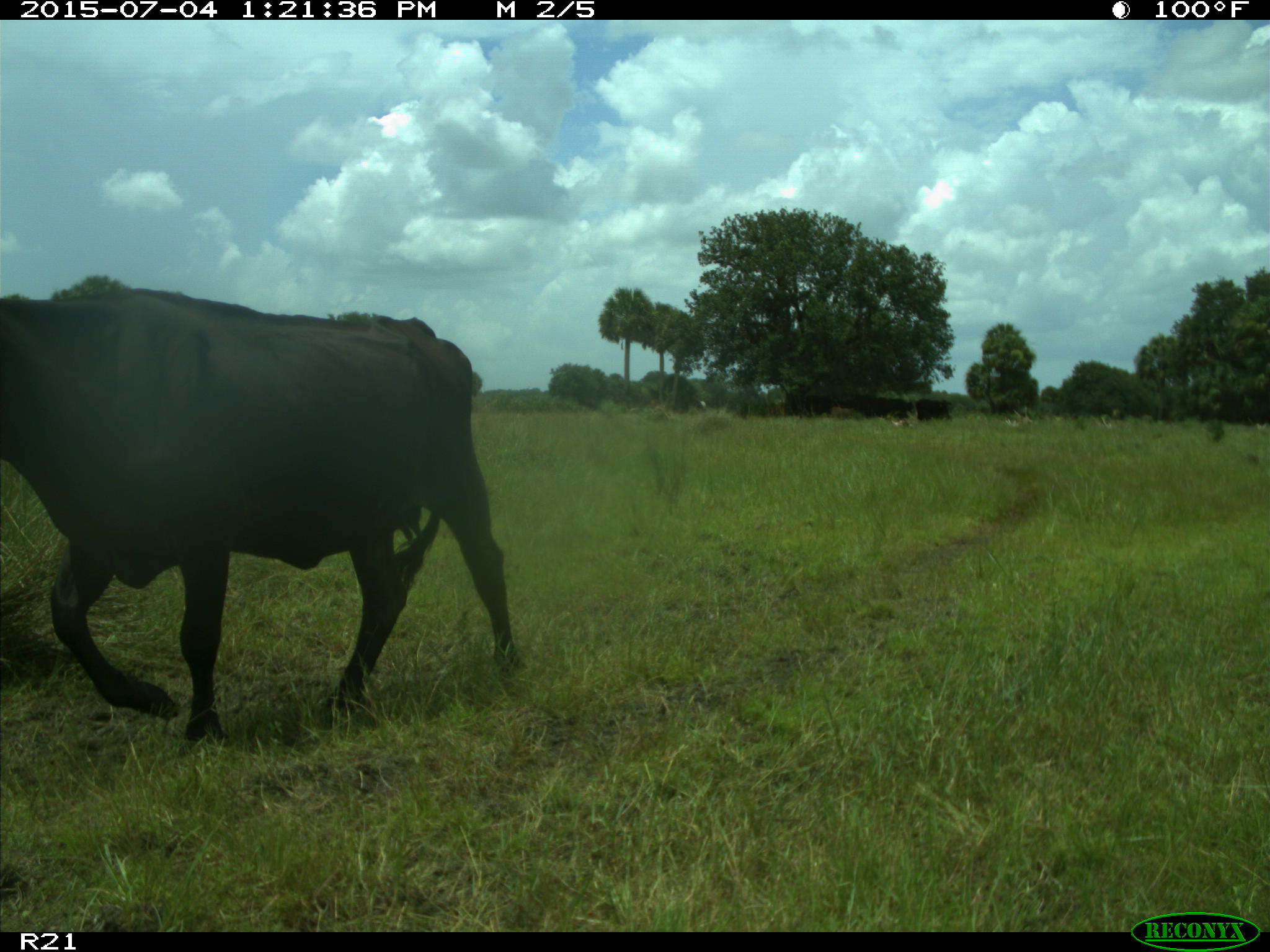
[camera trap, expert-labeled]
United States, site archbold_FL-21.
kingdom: Animalia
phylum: Chordata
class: Mammalia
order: Artiodactyla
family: Bovidae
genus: Bos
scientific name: Bos taurus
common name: domestic cow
Bos taurus (domestic cow).